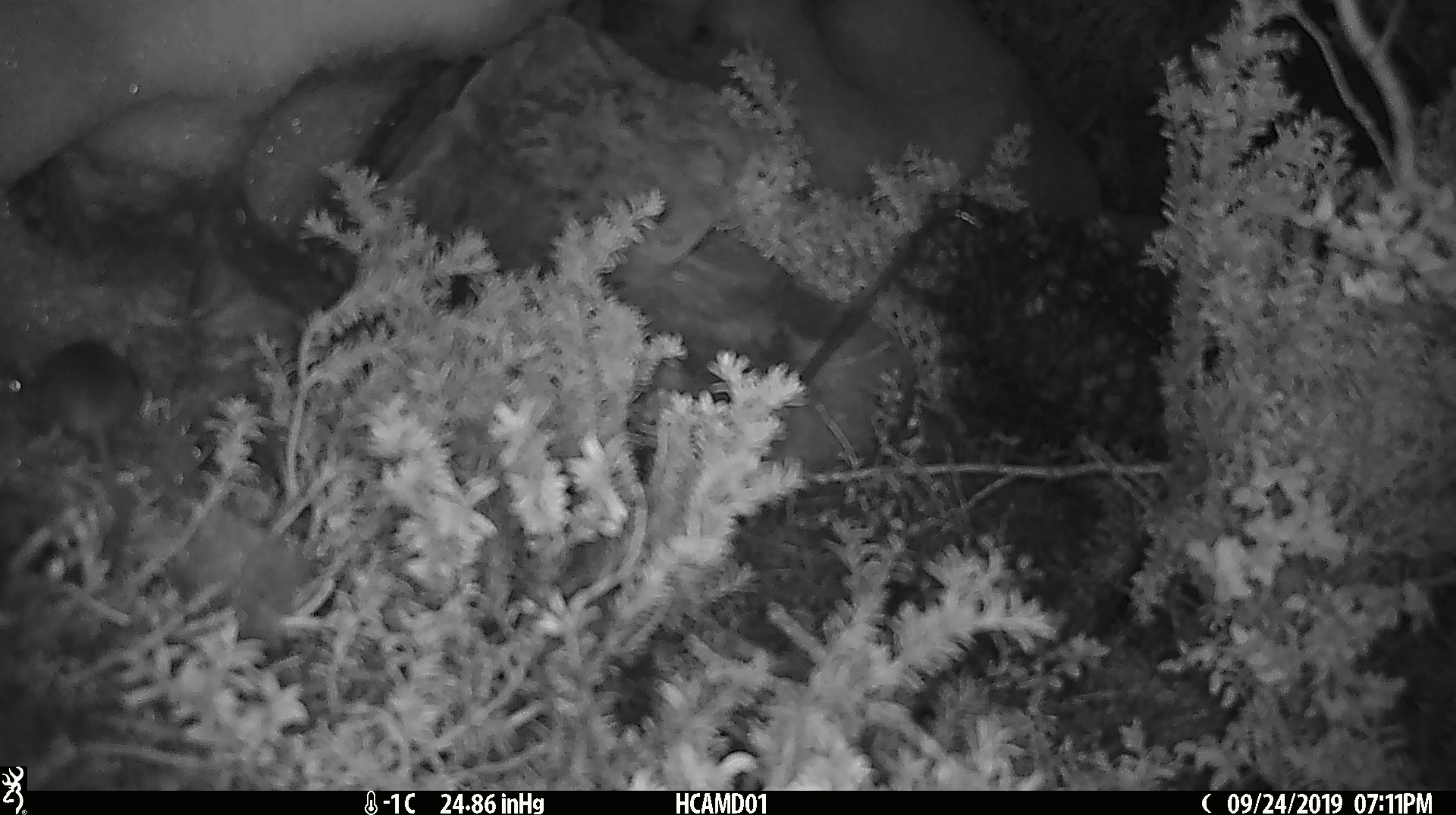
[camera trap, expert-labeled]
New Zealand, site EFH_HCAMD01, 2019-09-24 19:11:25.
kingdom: Animalia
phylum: Chordata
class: Mammalia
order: Rodentia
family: Muridae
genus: Mus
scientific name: Mus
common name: mouse